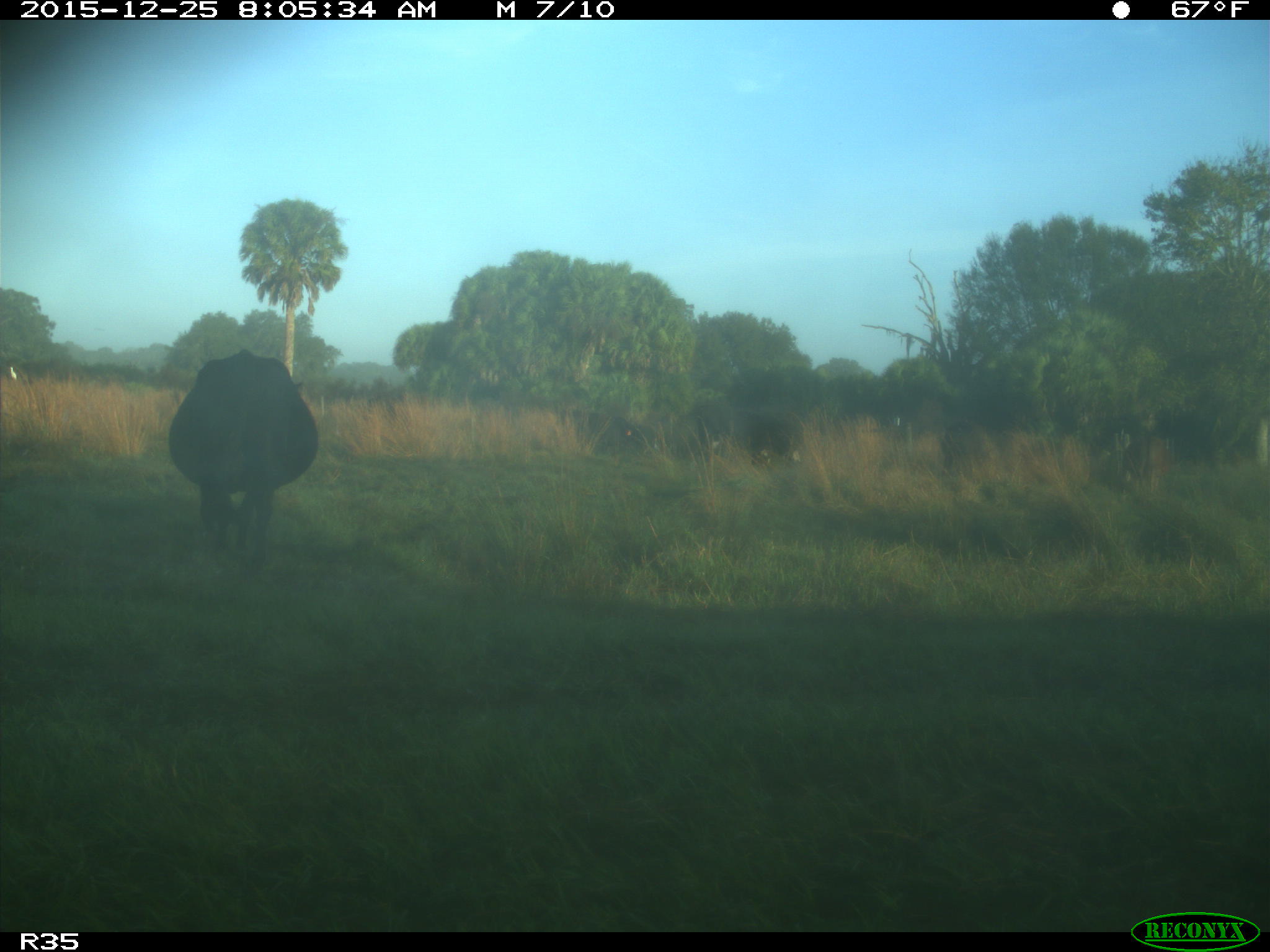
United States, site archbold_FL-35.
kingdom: Animalia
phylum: Chordata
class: Mammalia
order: Artiodactyla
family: Bovidae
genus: Bos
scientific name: Bos taurus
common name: domestic cow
Bos taurus (domestic cow).